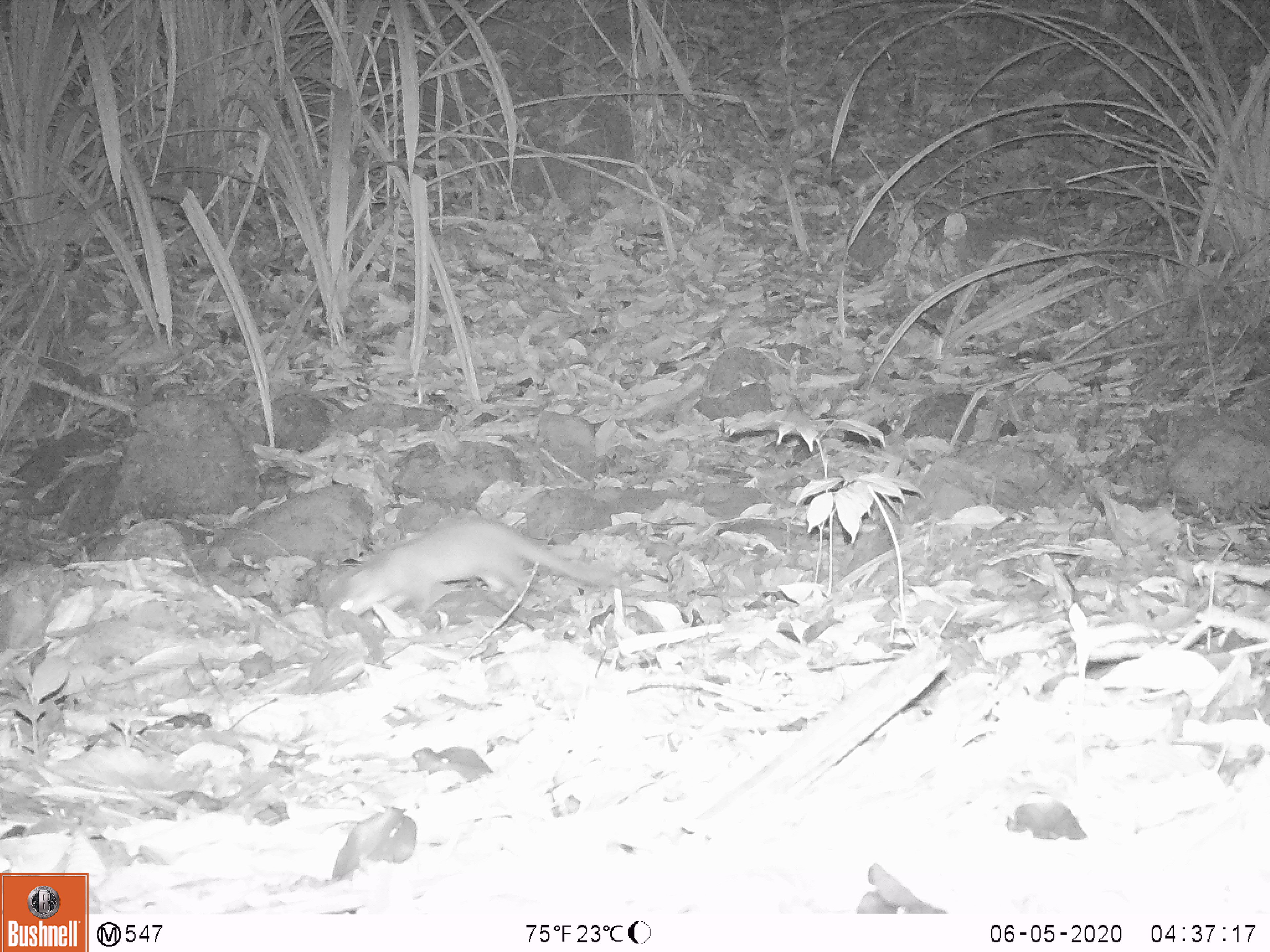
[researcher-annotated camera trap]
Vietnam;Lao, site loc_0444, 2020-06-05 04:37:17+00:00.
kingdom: Animalia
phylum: Chordata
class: Mammalia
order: Carnivora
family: Mustelidae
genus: Melogale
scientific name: Melogale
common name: ferret badger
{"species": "ferret badger (Melogale)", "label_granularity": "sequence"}